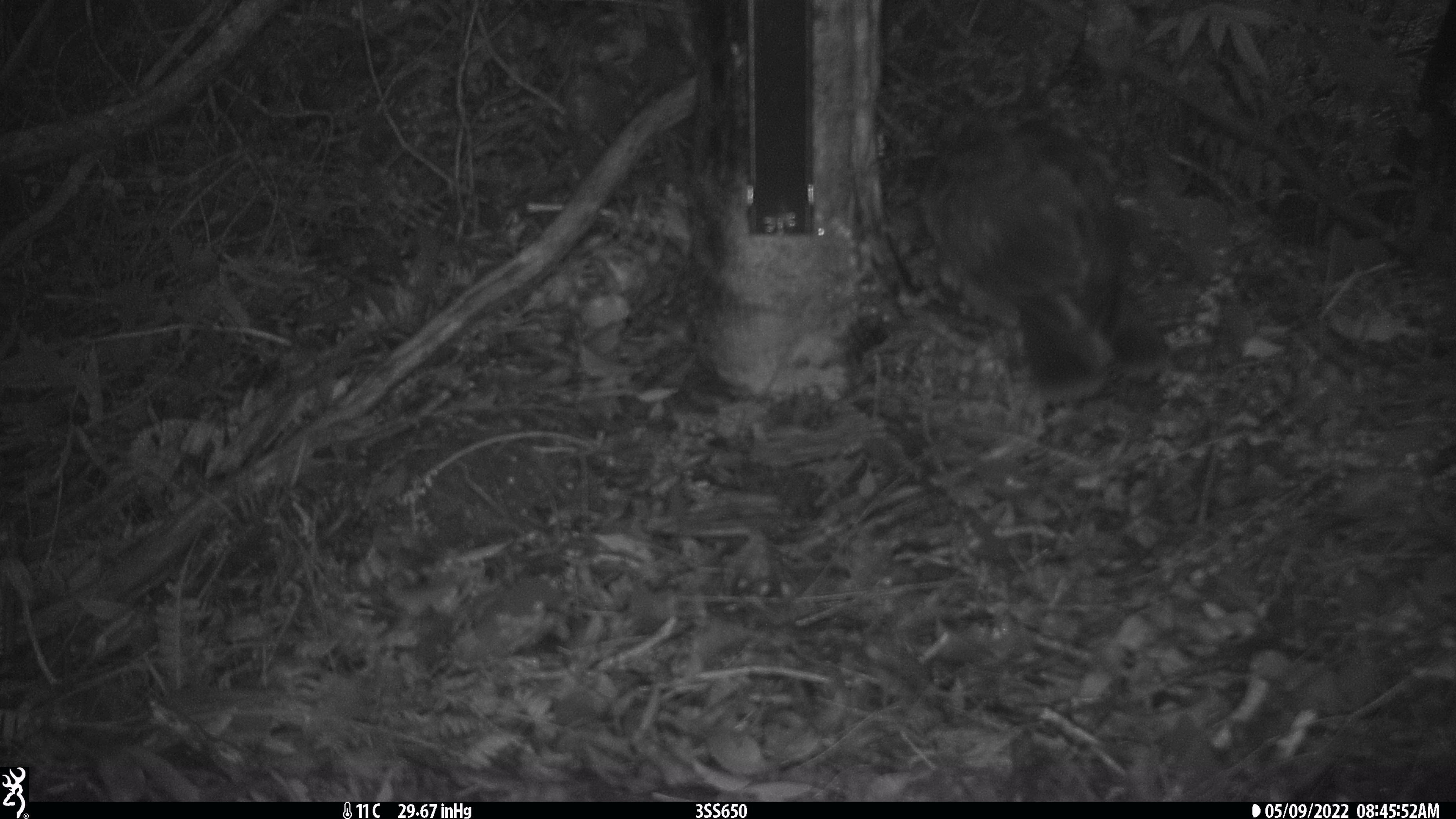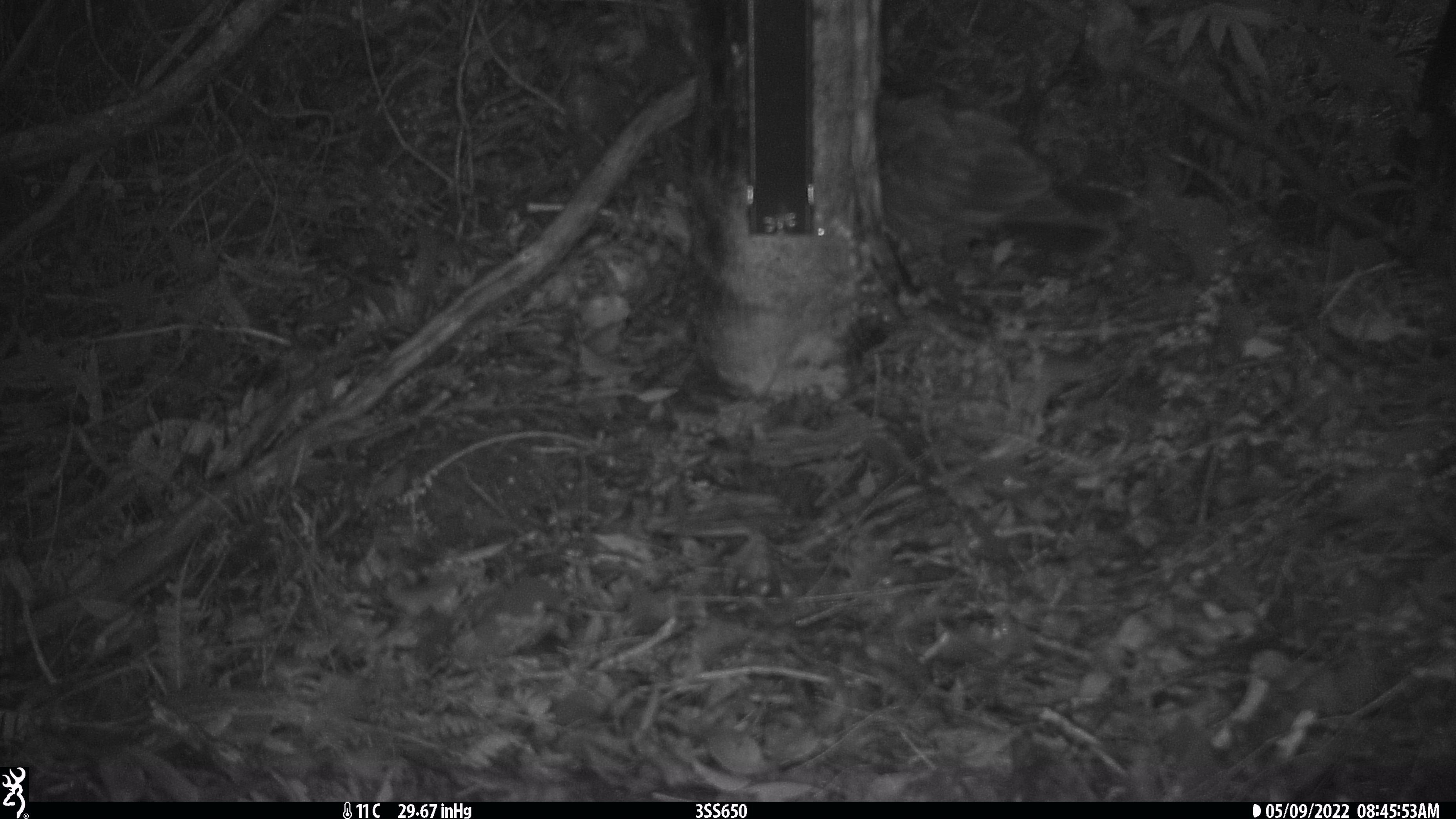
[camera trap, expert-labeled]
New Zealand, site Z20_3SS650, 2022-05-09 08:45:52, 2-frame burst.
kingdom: Animalia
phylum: Chordata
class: Aves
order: Psittaciformes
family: Strigopidae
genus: Nestor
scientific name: Nestor notabilis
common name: kea